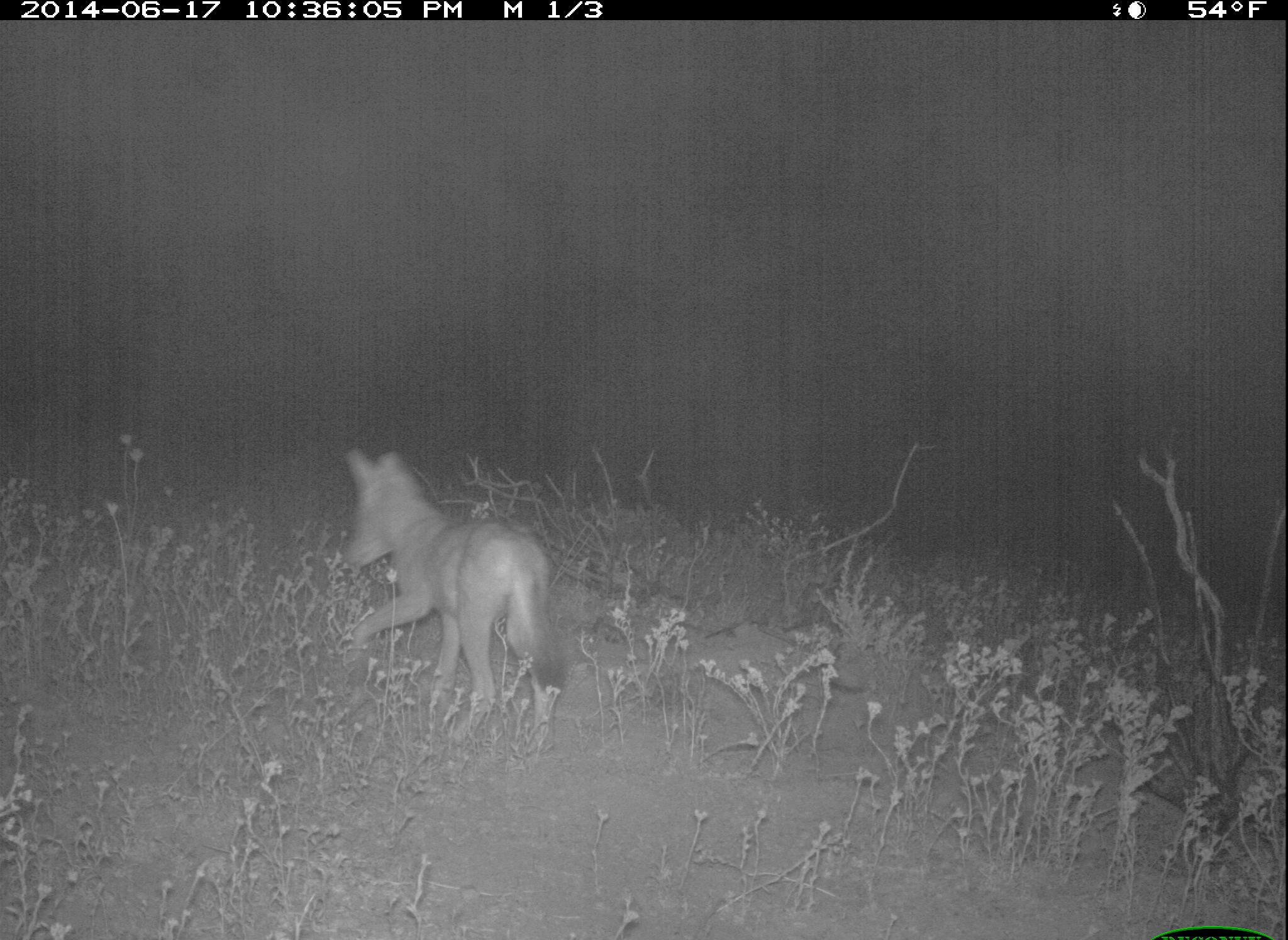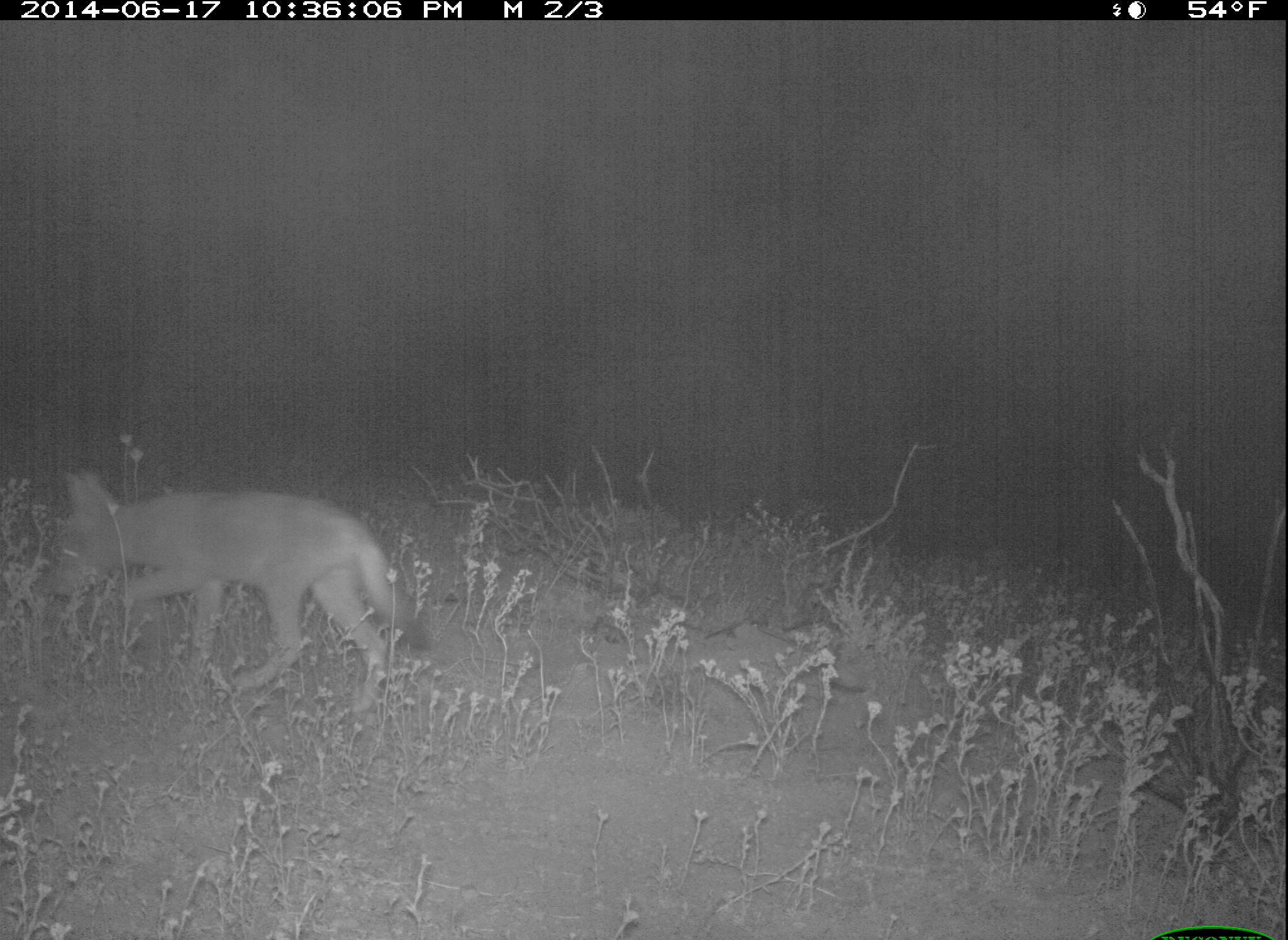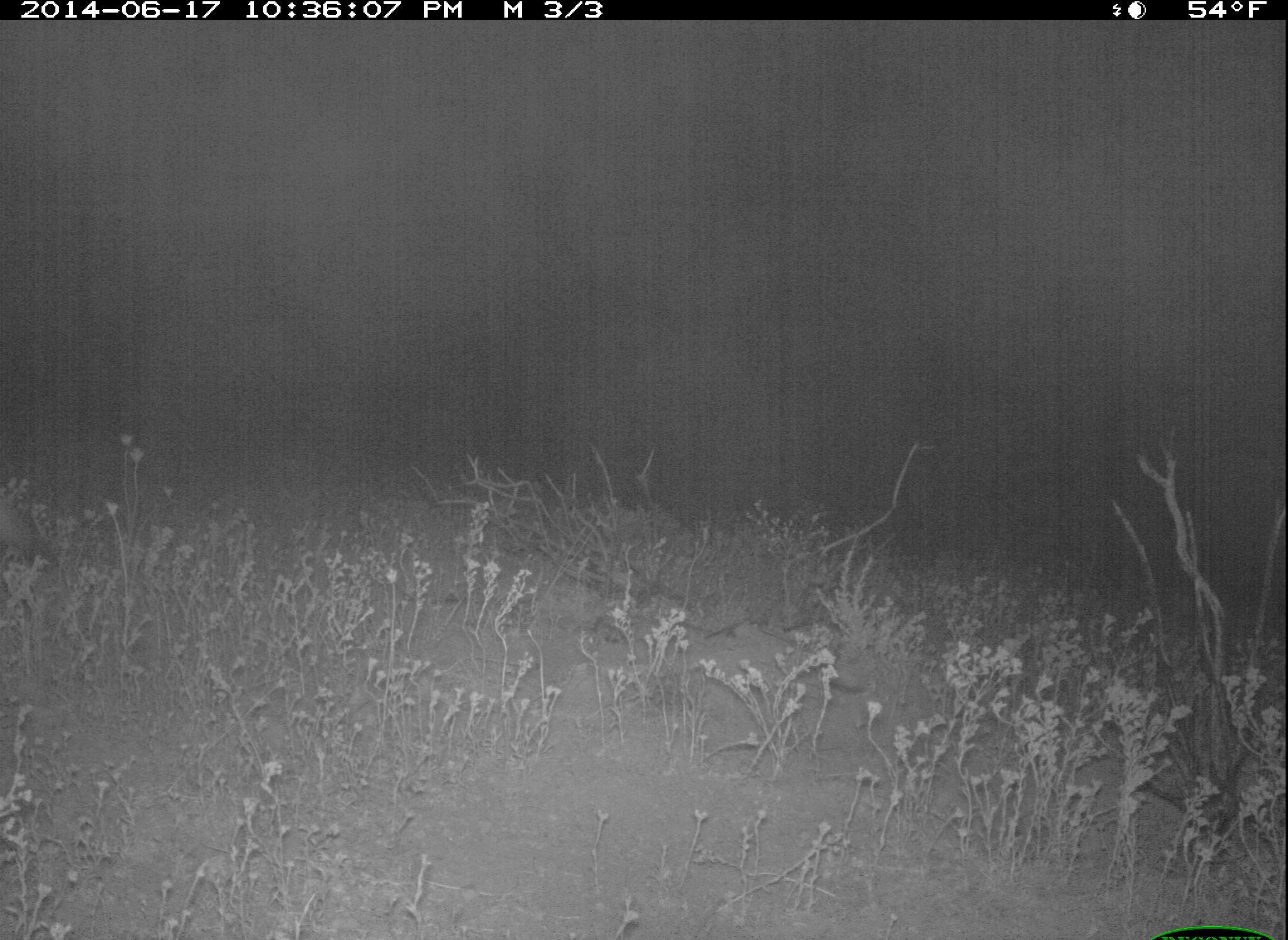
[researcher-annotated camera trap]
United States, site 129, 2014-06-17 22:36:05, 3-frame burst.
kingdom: Animalia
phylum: Chordata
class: Mammalia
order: Carnivora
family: Canidae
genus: Canis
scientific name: Canis latrans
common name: coyote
Coyote (Canis latrans).